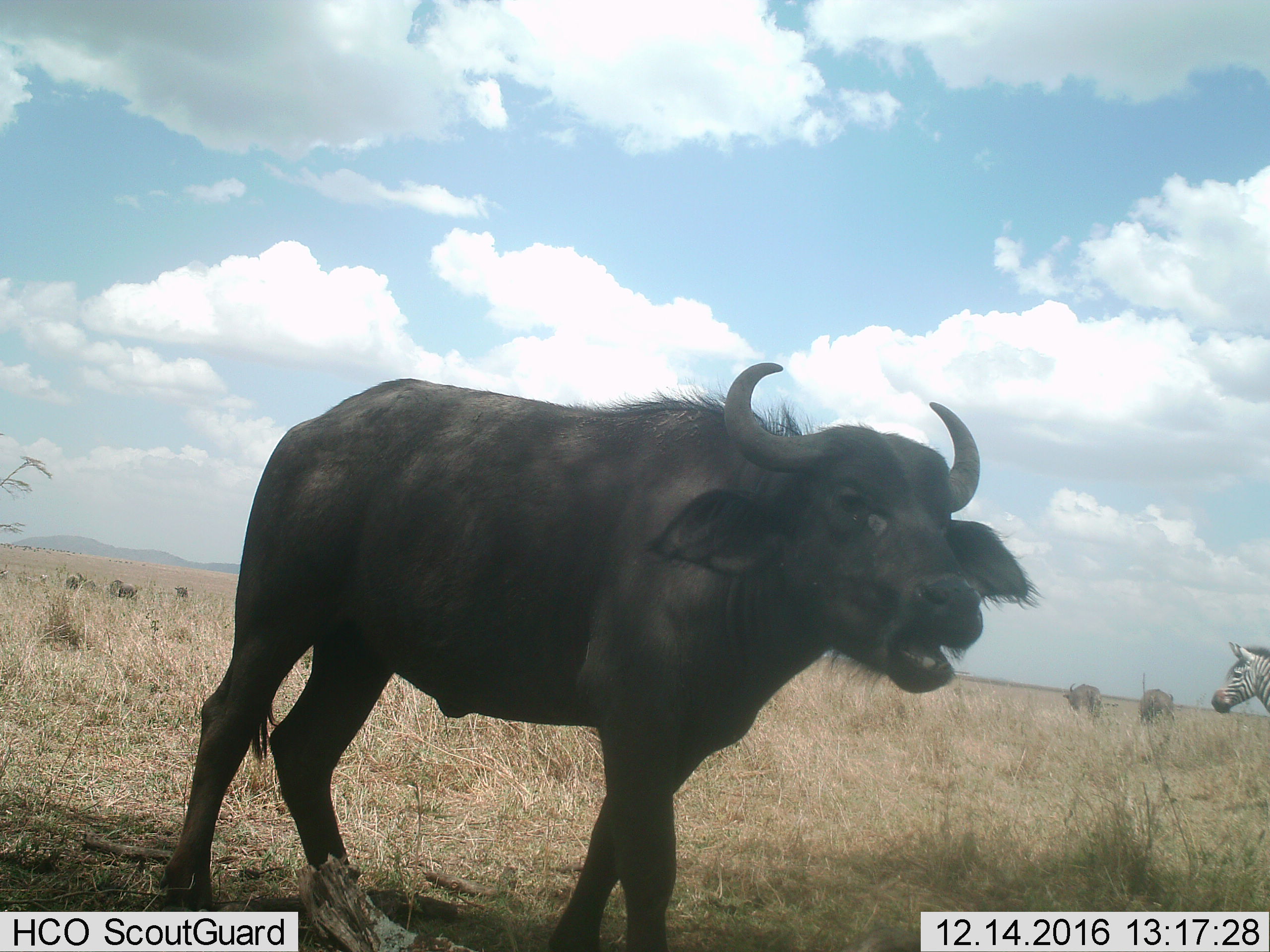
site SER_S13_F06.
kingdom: Animalia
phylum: Chordata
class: Mammalia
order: Artiodactyla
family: Bovidae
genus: Syncerus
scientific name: Syncerus caffer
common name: african buffalo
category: buffalo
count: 1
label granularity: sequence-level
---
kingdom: Animalia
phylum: Chordata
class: Mammalia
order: Perissodactyla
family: Equidae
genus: Equus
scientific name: Equus quagga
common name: plains zebra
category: zebraplains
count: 1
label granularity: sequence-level